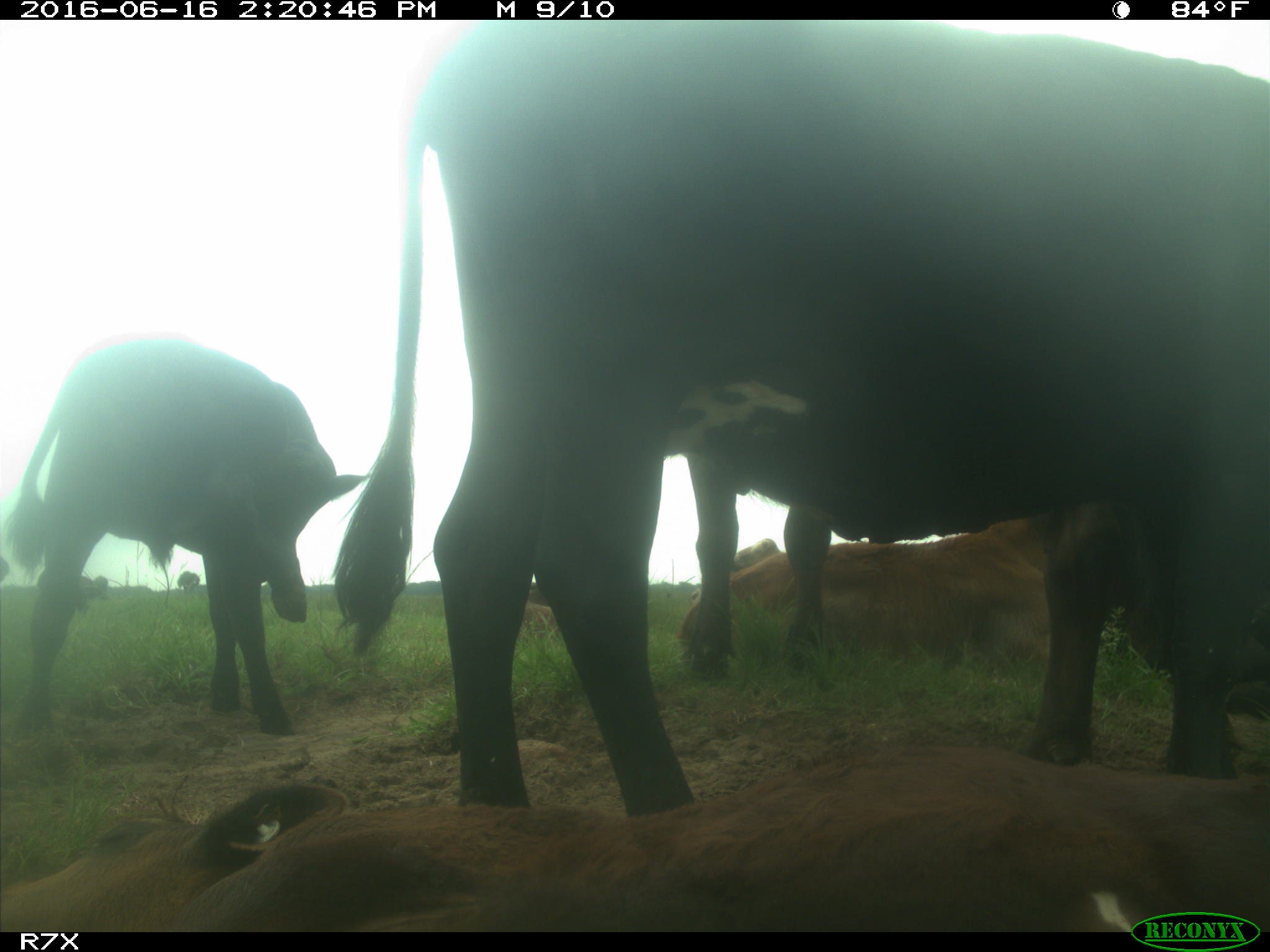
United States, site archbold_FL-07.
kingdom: Animalia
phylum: Chordata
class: Mammalia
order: Artiodactyla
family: Bovidae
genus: Bos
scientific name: Bos taurus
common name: domestic cow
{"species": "Bos taurus (domestic cow)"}